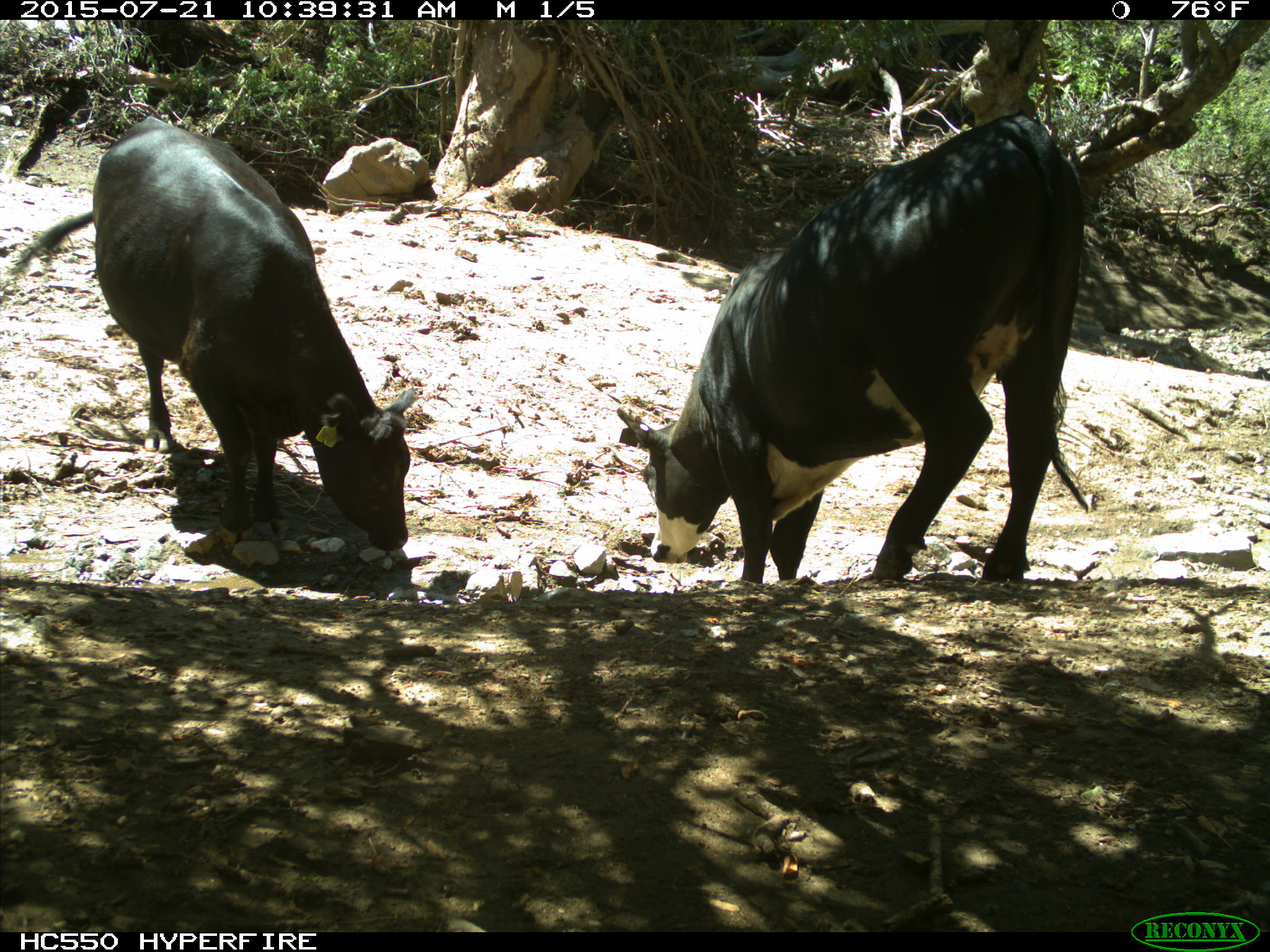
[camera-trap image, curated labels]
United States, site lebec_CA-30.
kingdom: Animalia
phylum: Chordata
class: Mammalia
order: Artiodactyla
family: Bovidae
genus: Bos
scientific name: Bos taurus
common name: domestic cow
Bos taurus (domestic cow).